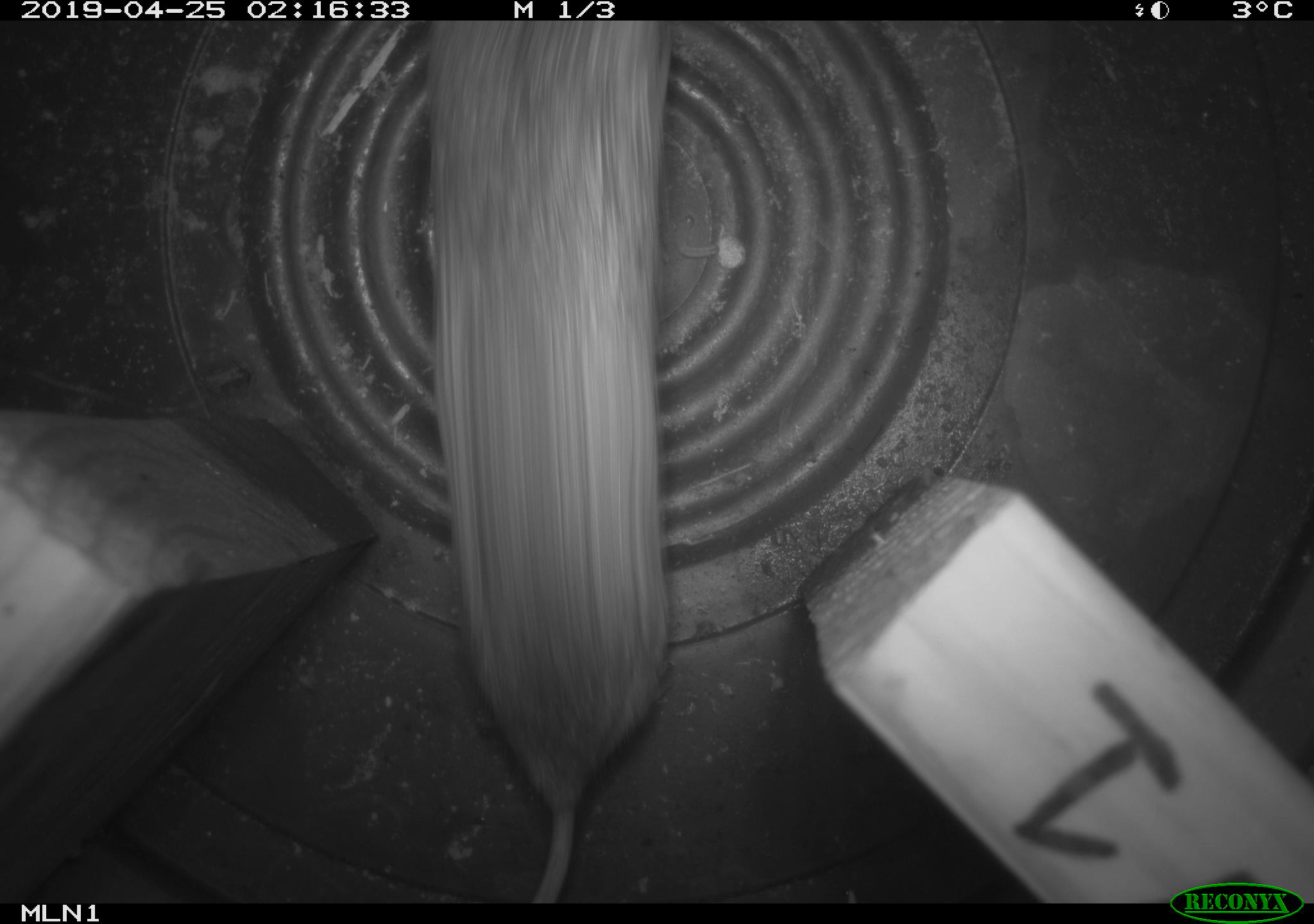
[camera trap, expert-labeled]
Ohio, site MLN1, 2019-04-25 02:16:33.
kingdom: Animalia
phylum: Chordata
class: Mammalia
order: Rodentia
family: Cricetidae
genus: Peromyscus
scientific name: Peromyscus leucopus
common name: white-footed mouse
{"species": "white-footed mouse (Peromyscus leucopus)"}